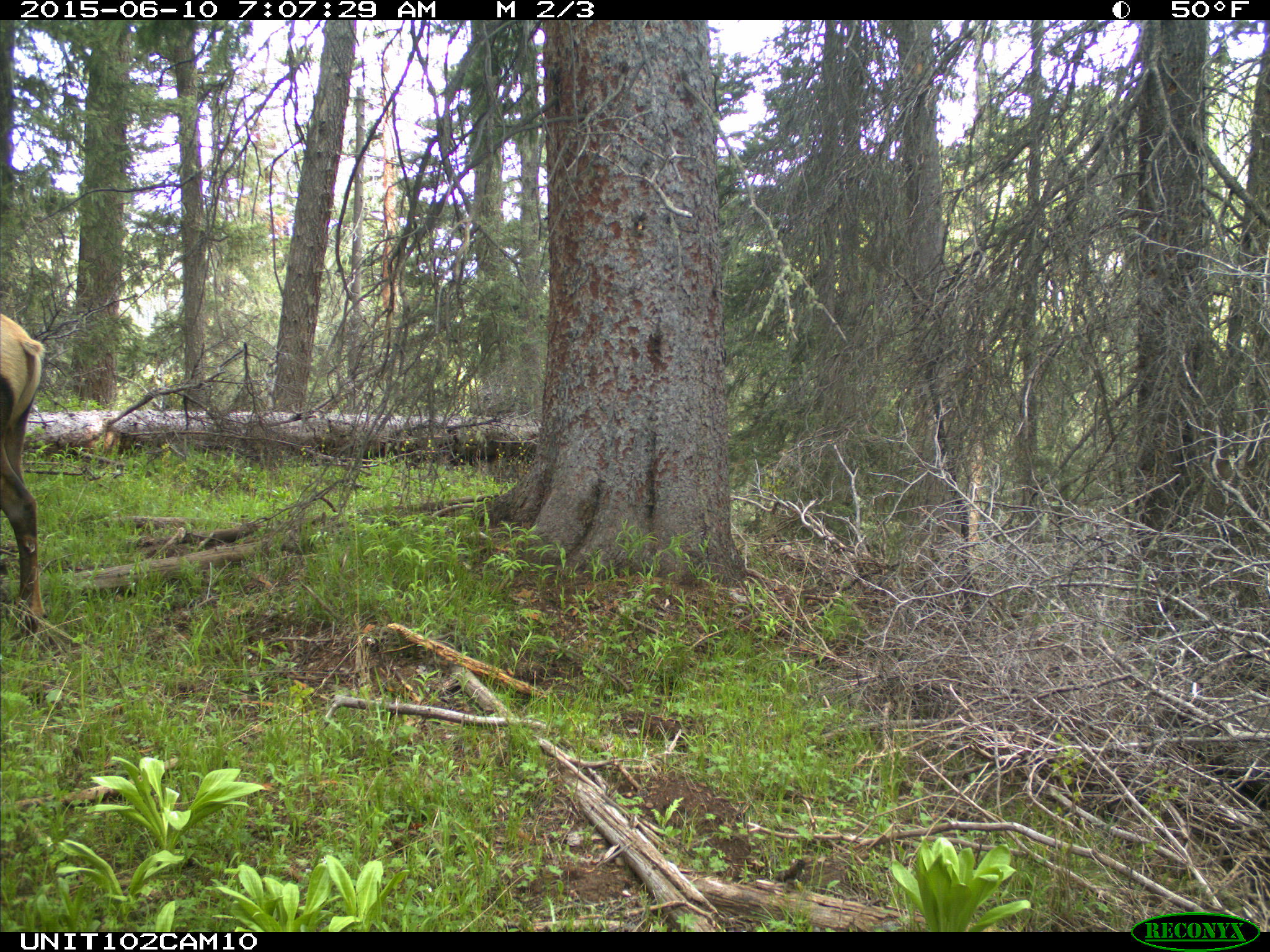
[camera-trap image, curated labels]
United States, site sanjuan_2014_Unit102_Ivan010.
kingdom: Animalia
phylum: Chordata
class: Mammalia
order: Artiodactyla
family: Cervidae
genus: Cervus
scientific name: Cervus elaphus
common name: red deer